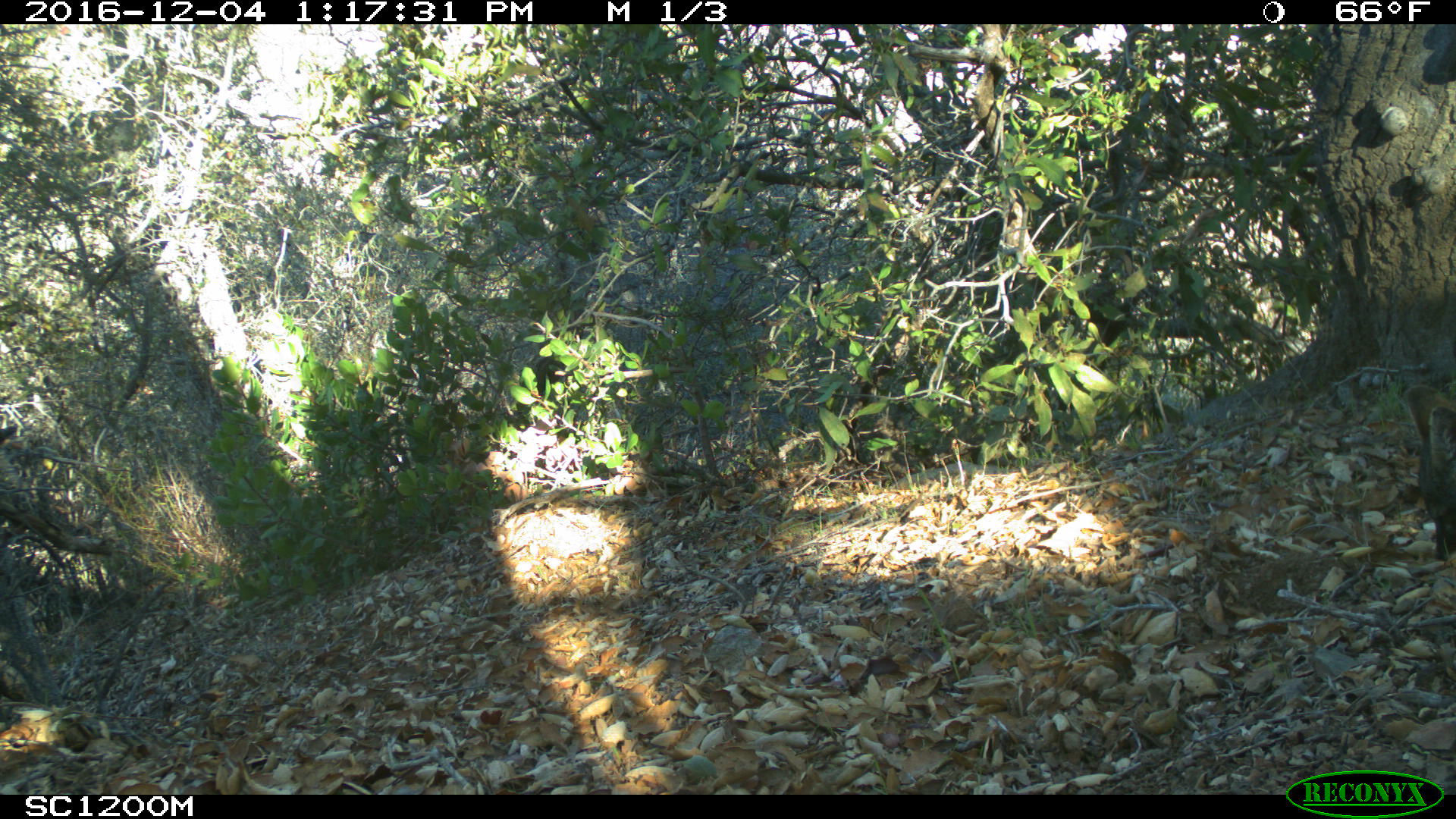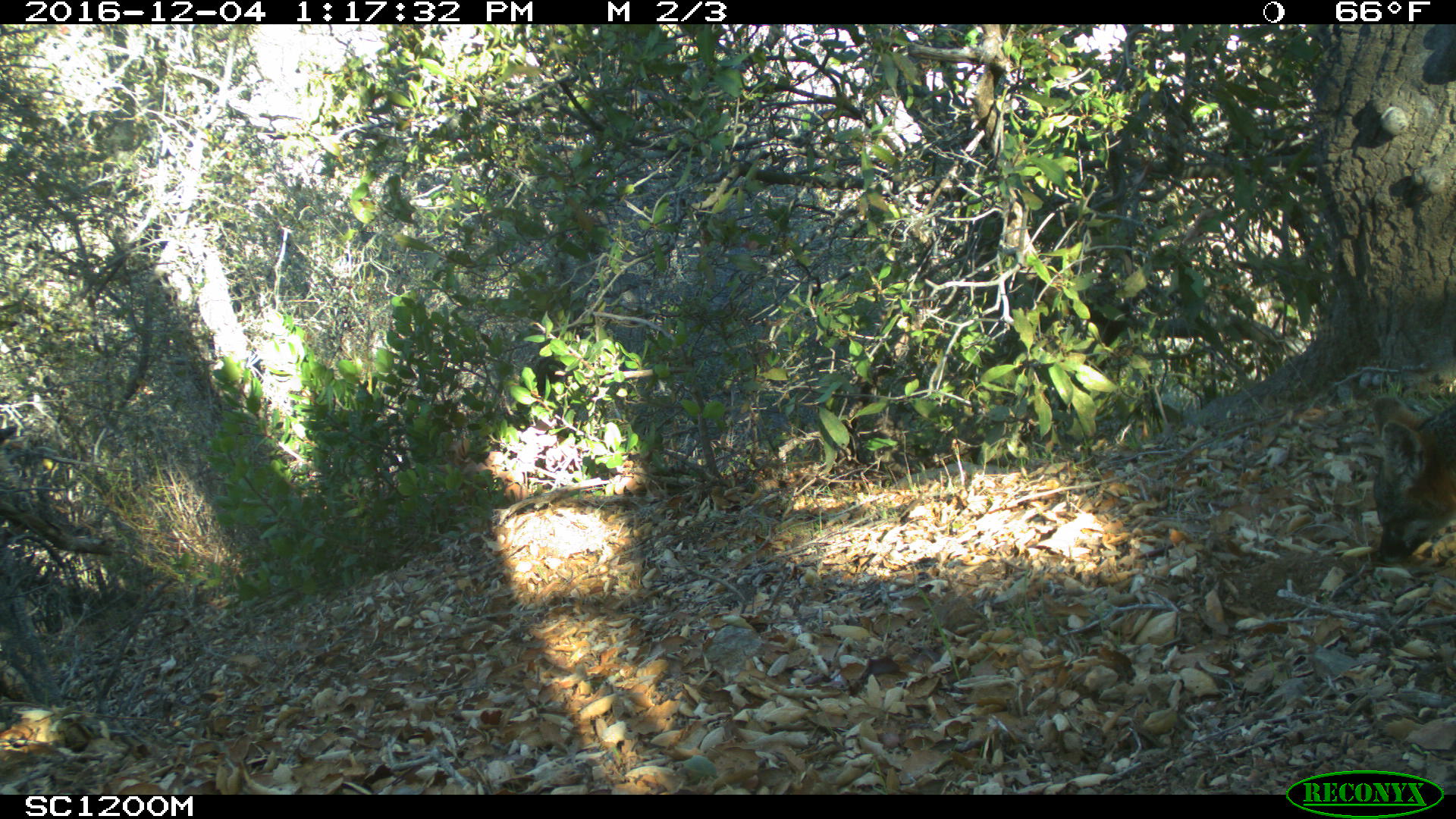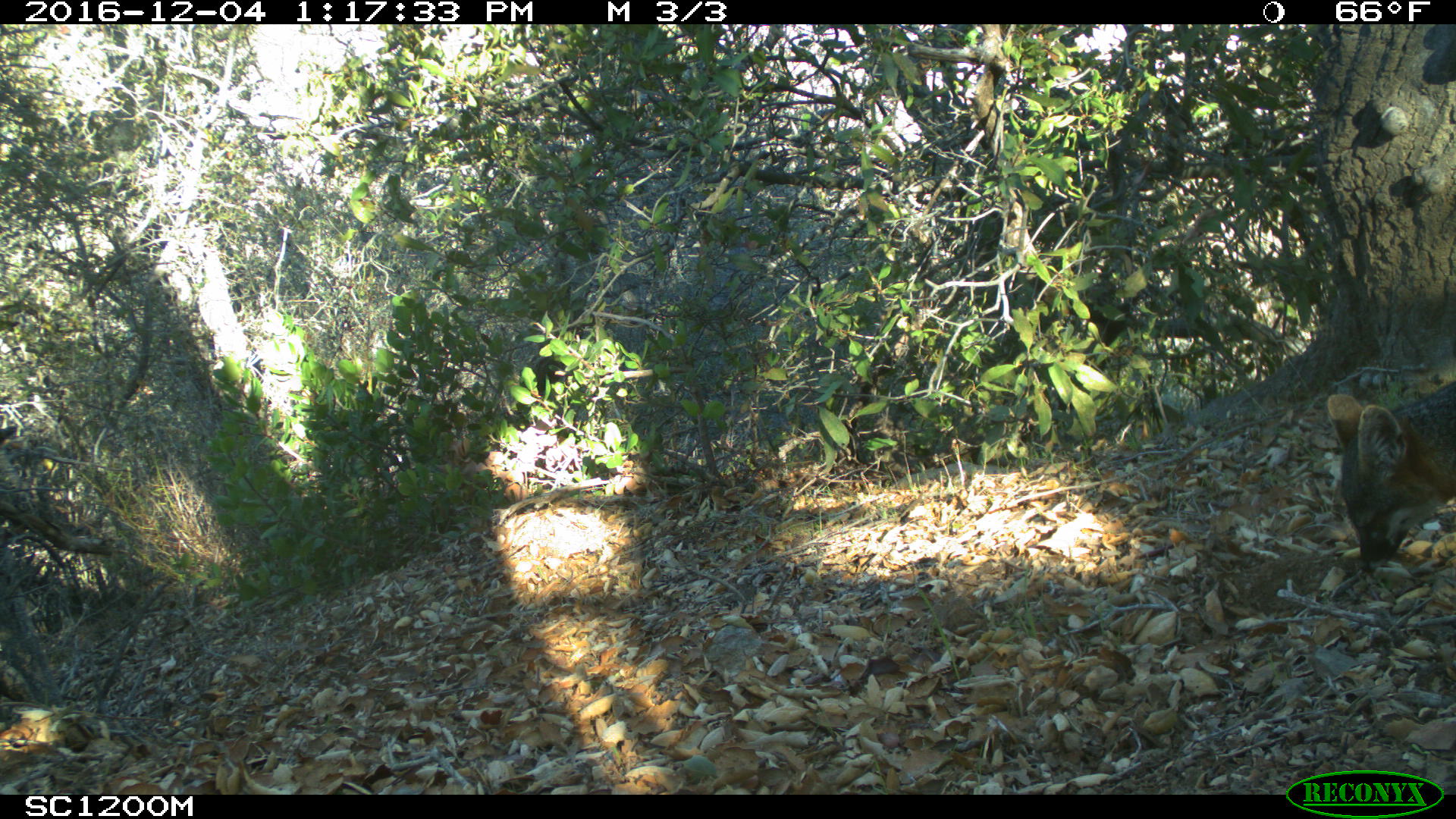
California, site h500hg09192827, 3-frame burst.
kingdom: Animalia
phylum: Chordata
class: Mammalia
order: Carnivora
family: Canidae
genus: Urocyon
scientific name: Urocyon littoralis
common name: island fox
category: fox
Fox (island fox) (Urocyon littoralis).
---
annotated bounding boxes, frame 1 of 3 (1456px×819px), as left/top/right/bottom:
fox: 1403/383/1455/560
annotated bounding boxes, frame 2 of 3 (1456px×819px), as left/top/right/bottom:
fox: 1372/396/1455/562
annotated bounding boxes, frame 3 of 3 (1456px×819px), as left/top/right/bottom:
fox: 1323/389/1454/573